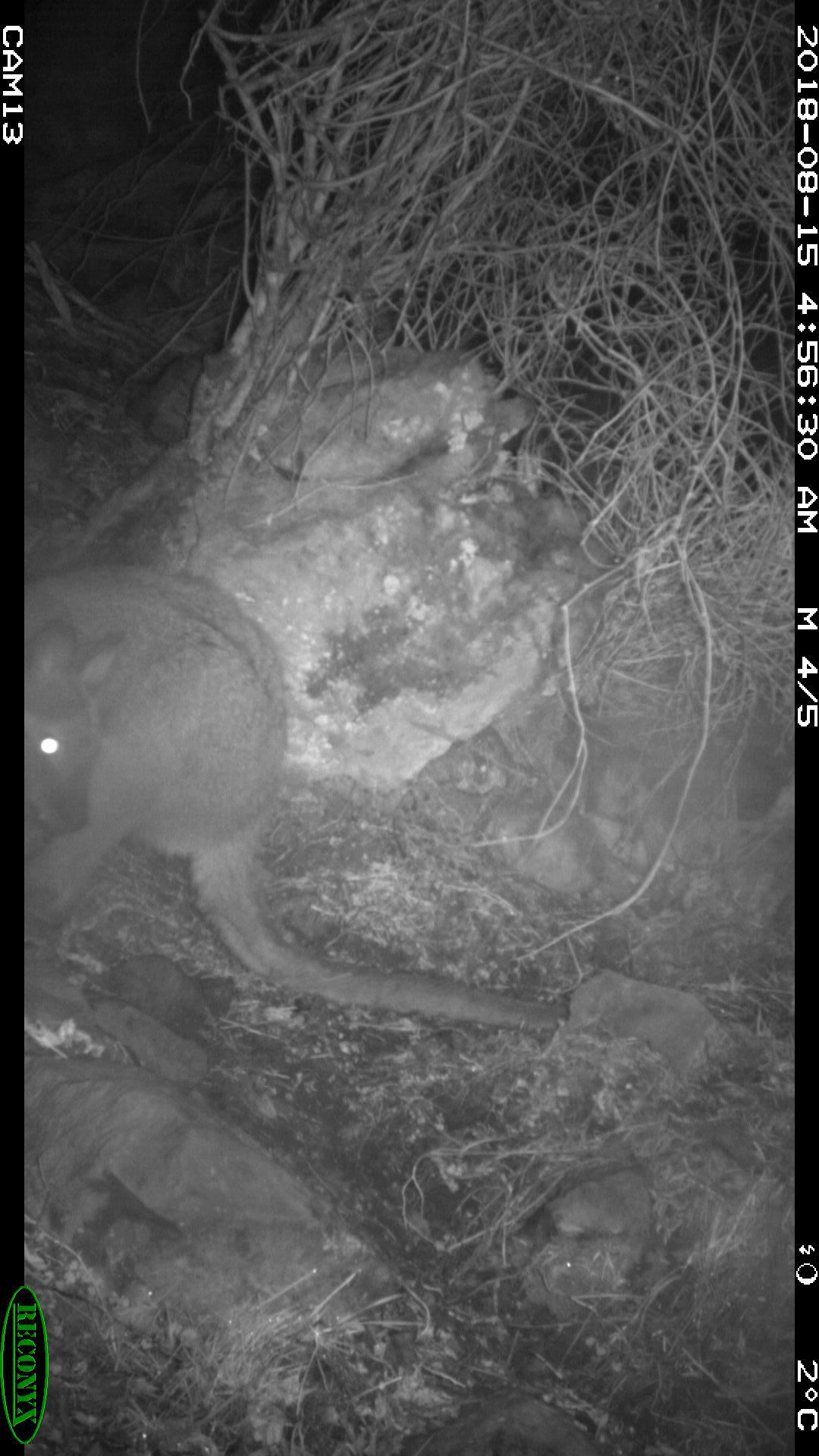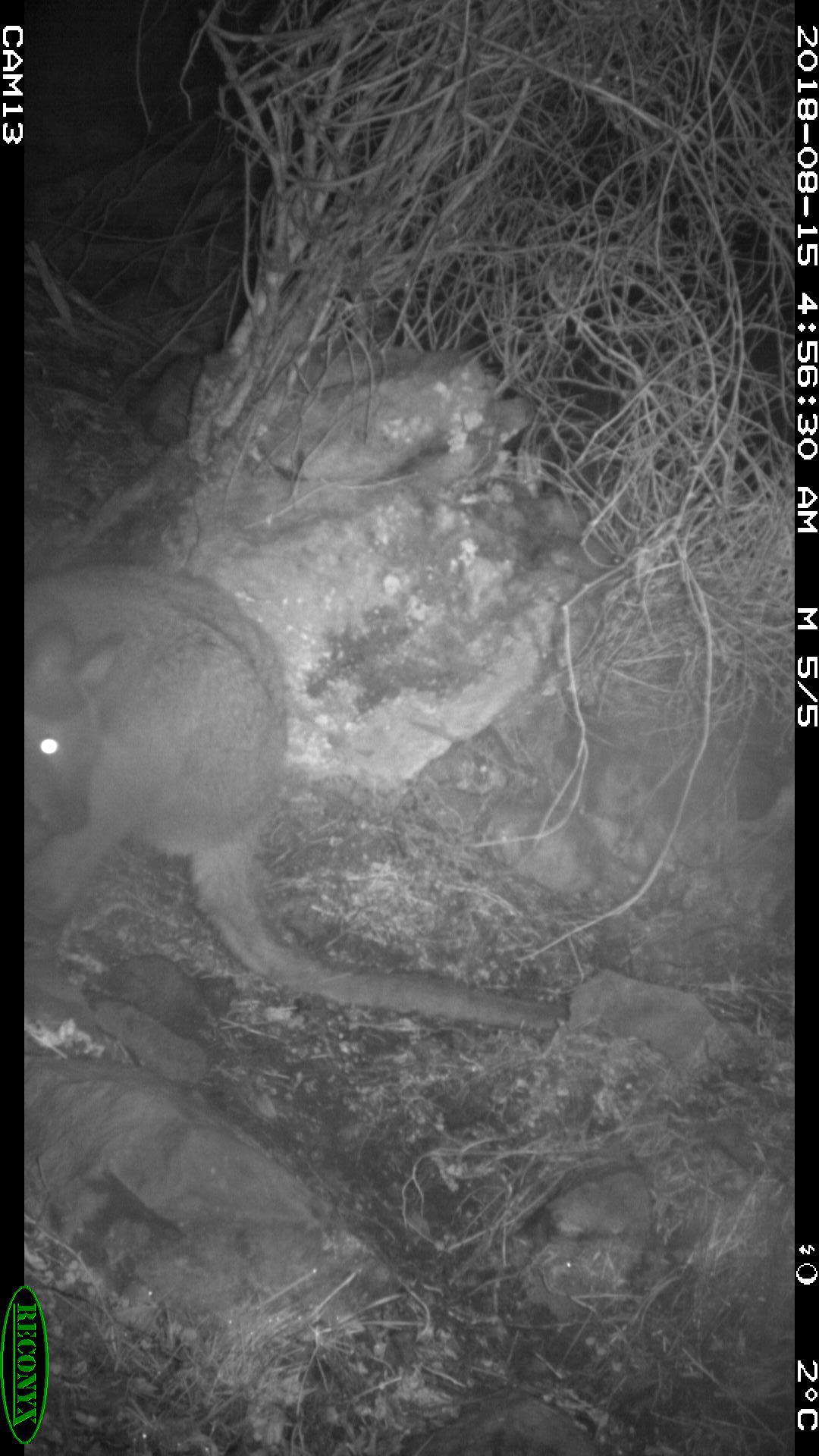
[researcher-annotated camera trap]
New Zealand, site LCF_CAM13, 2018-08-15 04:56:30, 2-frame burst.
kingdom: Animalia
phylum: Chordata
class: Mammalia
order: Diprotodontia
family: Macropodidae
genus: Notamacropus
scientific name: Notamacropus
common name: wallaby